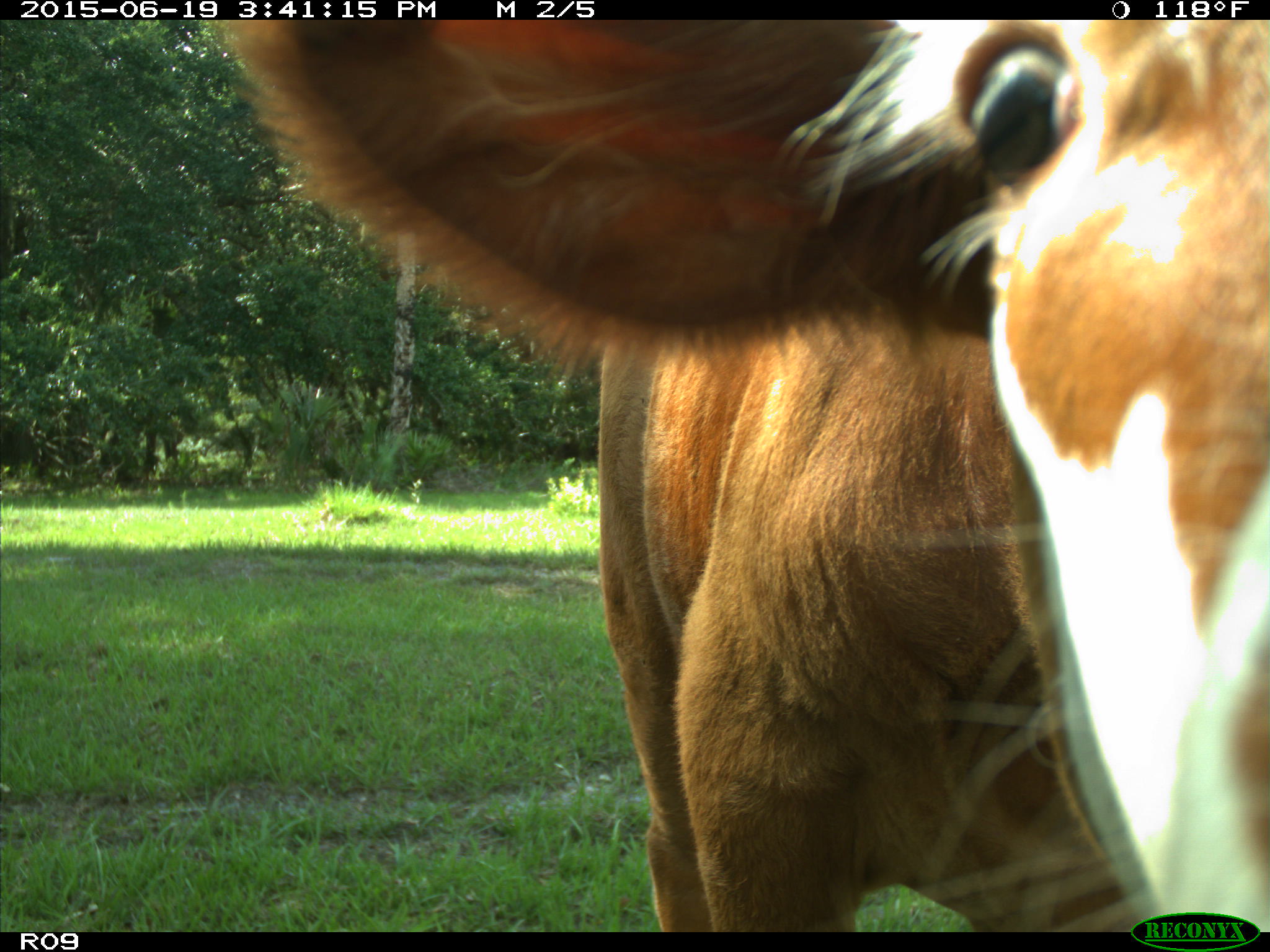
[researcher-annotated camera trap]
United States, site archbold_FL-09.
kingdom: Animalia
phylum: Chordata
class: Mammalia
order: Artiodactyla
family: Bovidae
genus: Bos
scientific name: Bos taurus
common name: domestic cow